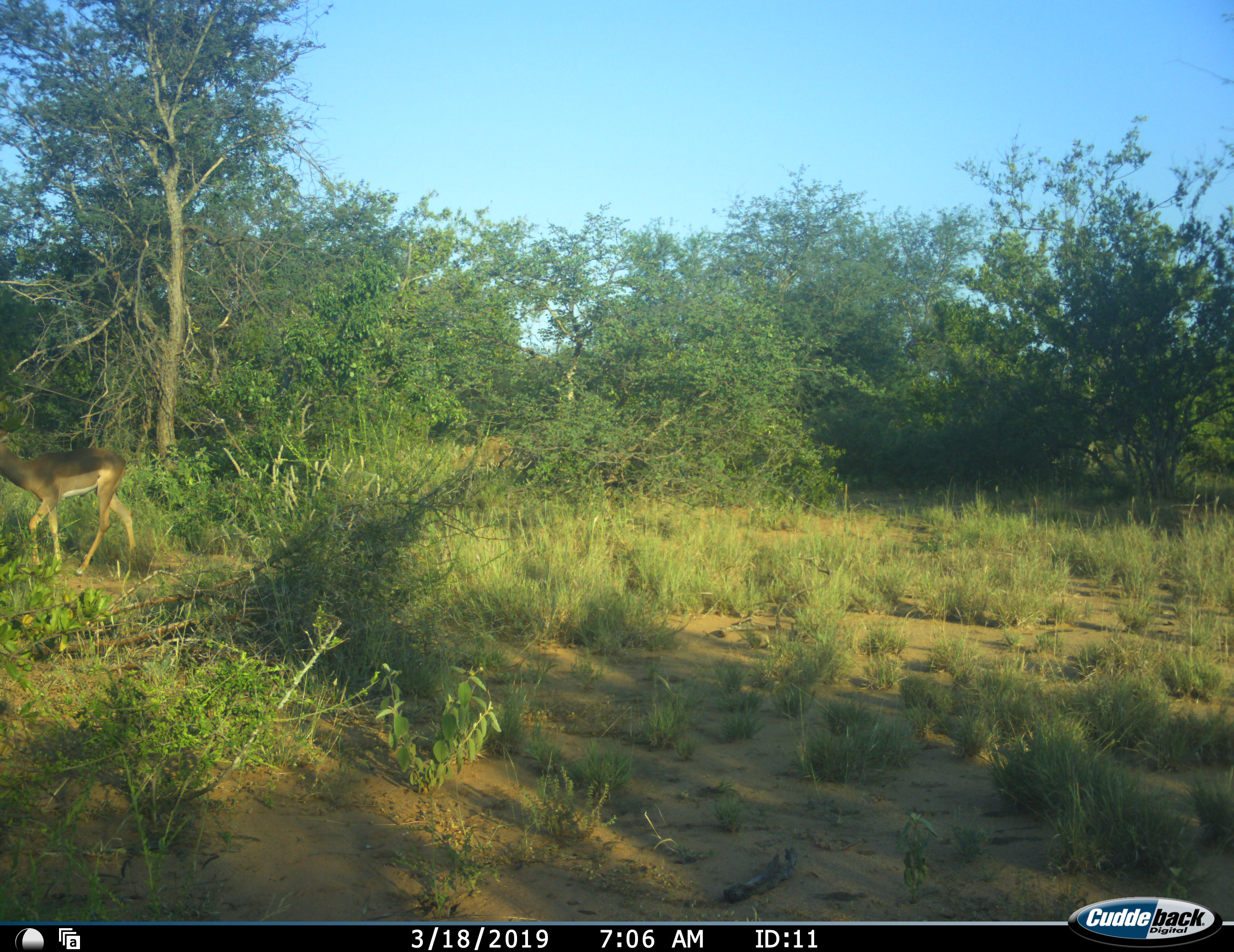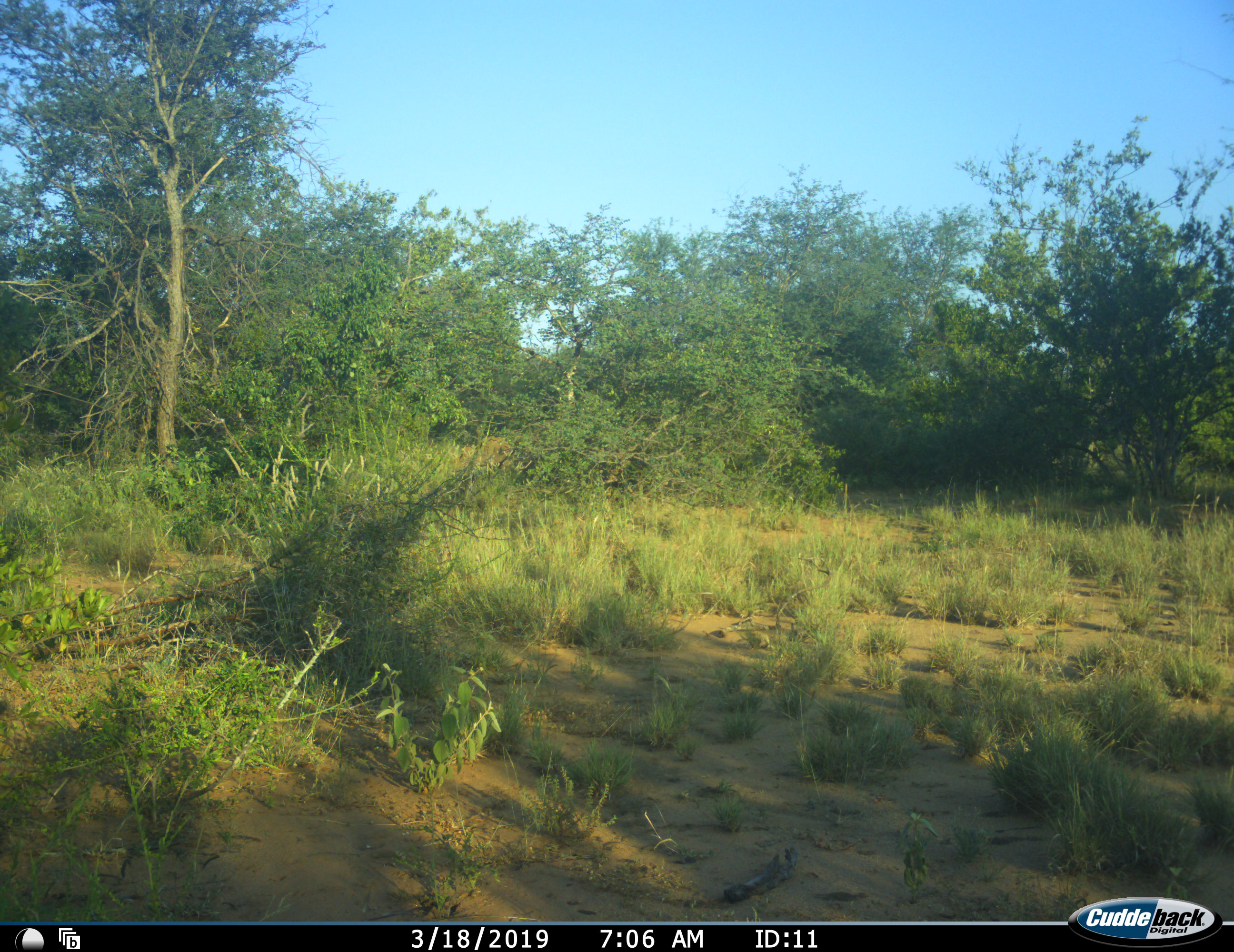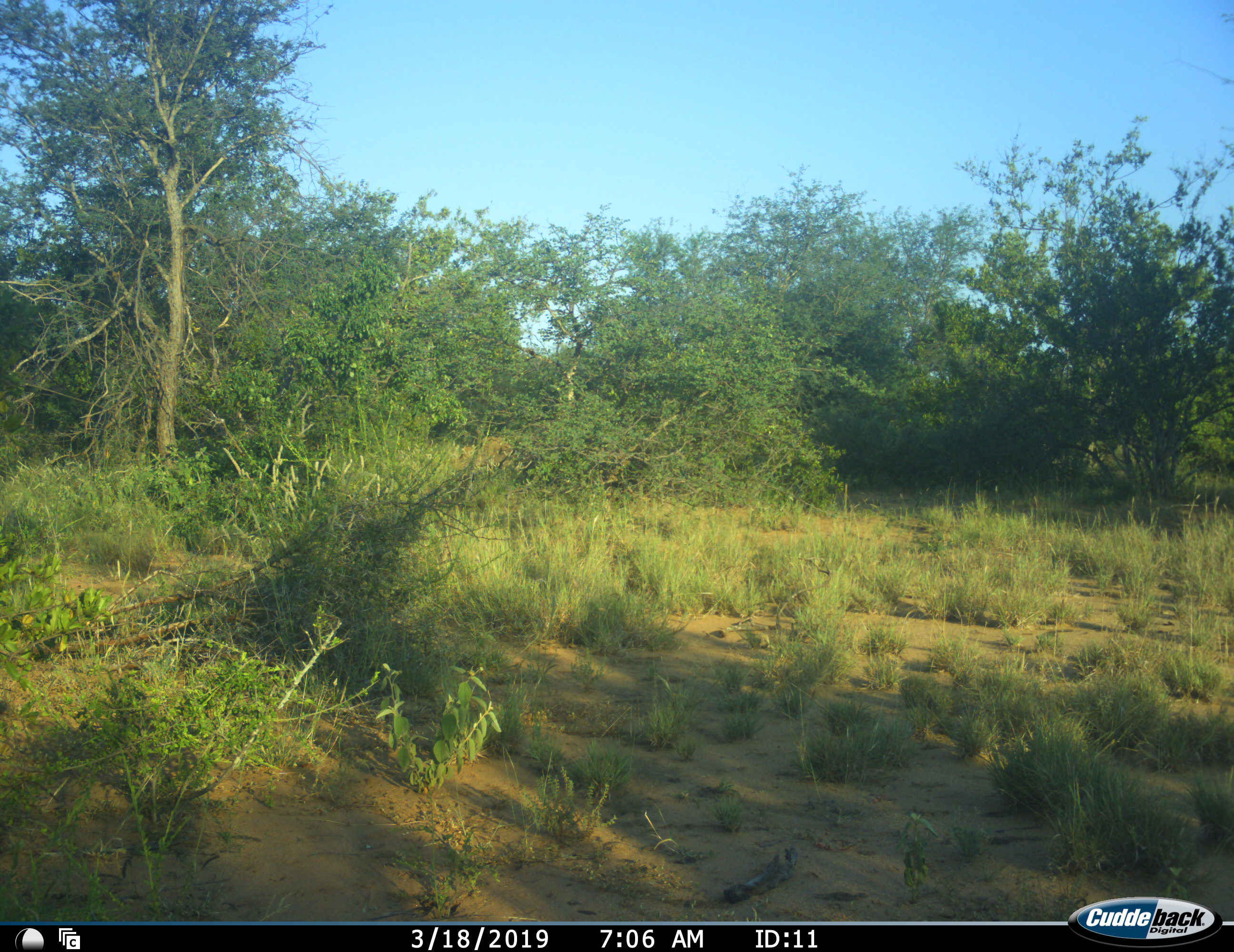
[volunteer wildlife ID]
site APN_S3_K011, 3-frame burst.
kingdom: Animalia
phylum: Chordata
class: Mammalia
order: Artiodactyla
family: Bovidae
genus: Aepyceros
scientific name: Aepyceros melampus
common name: impala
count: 1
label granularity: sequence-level